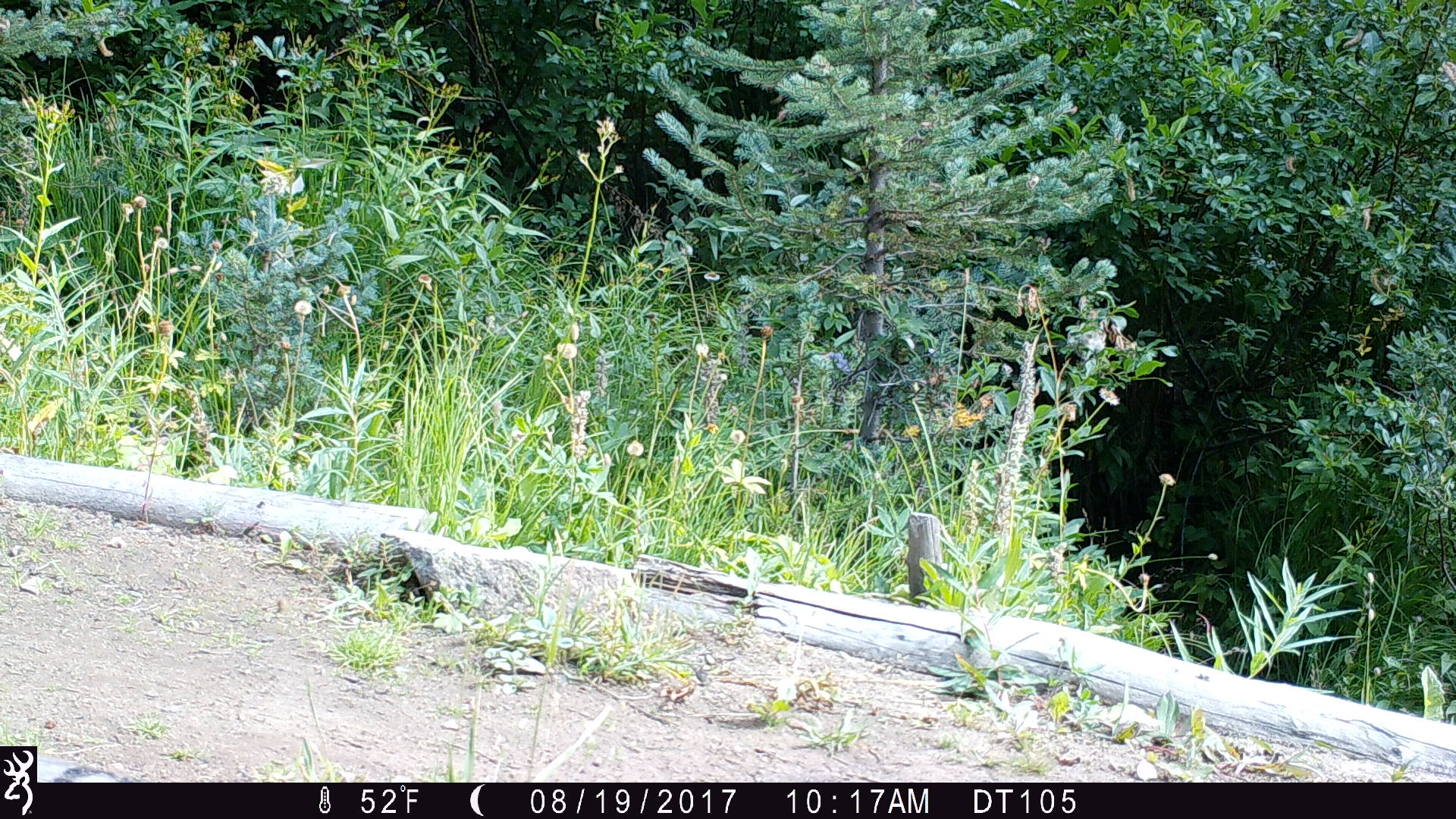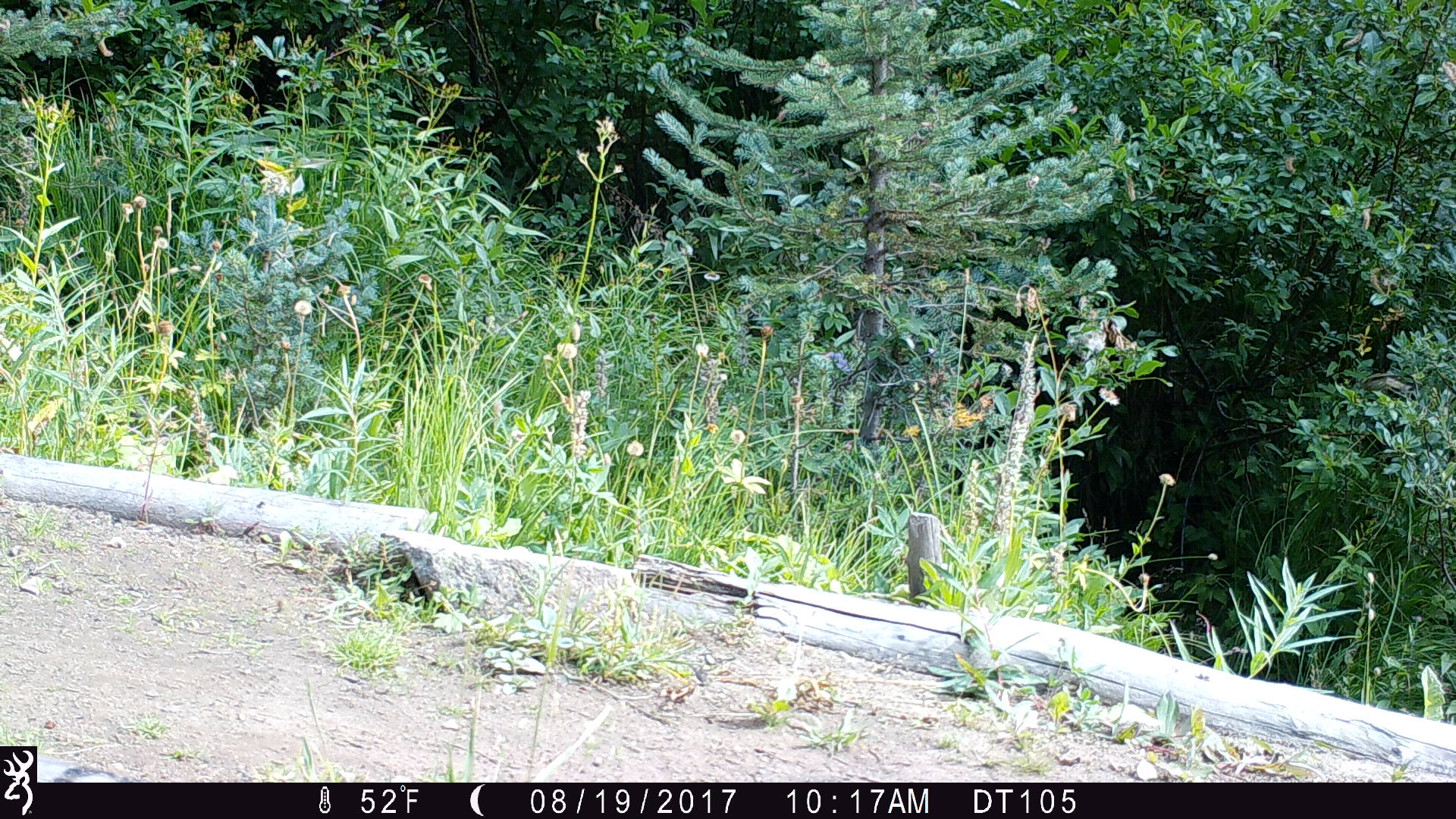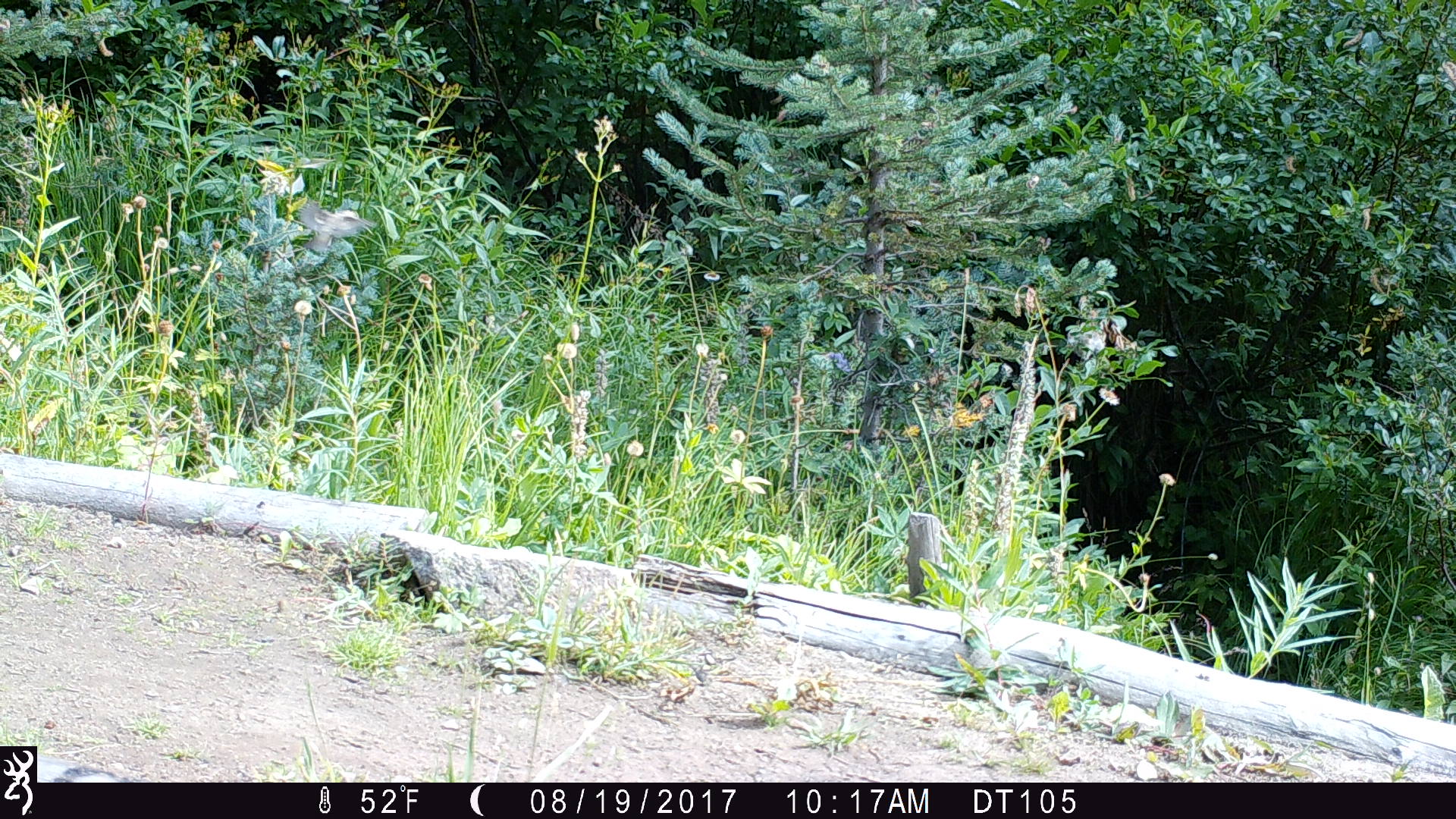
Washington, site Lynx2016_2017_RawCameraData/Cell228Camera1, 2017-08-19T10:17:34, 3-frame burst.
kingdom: Animalia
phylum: Chordata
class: Aves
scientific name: Aves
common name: birds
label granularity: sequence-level